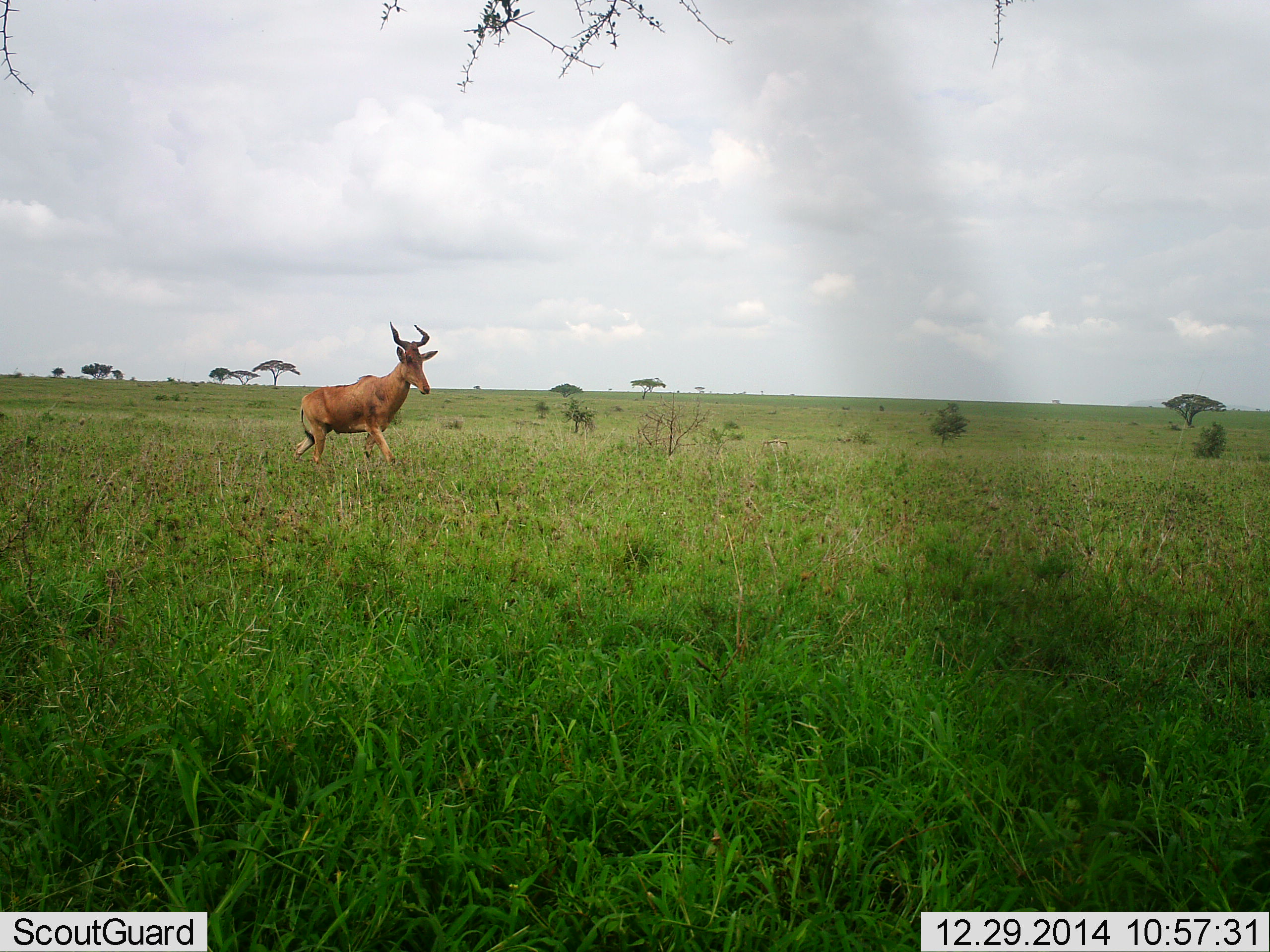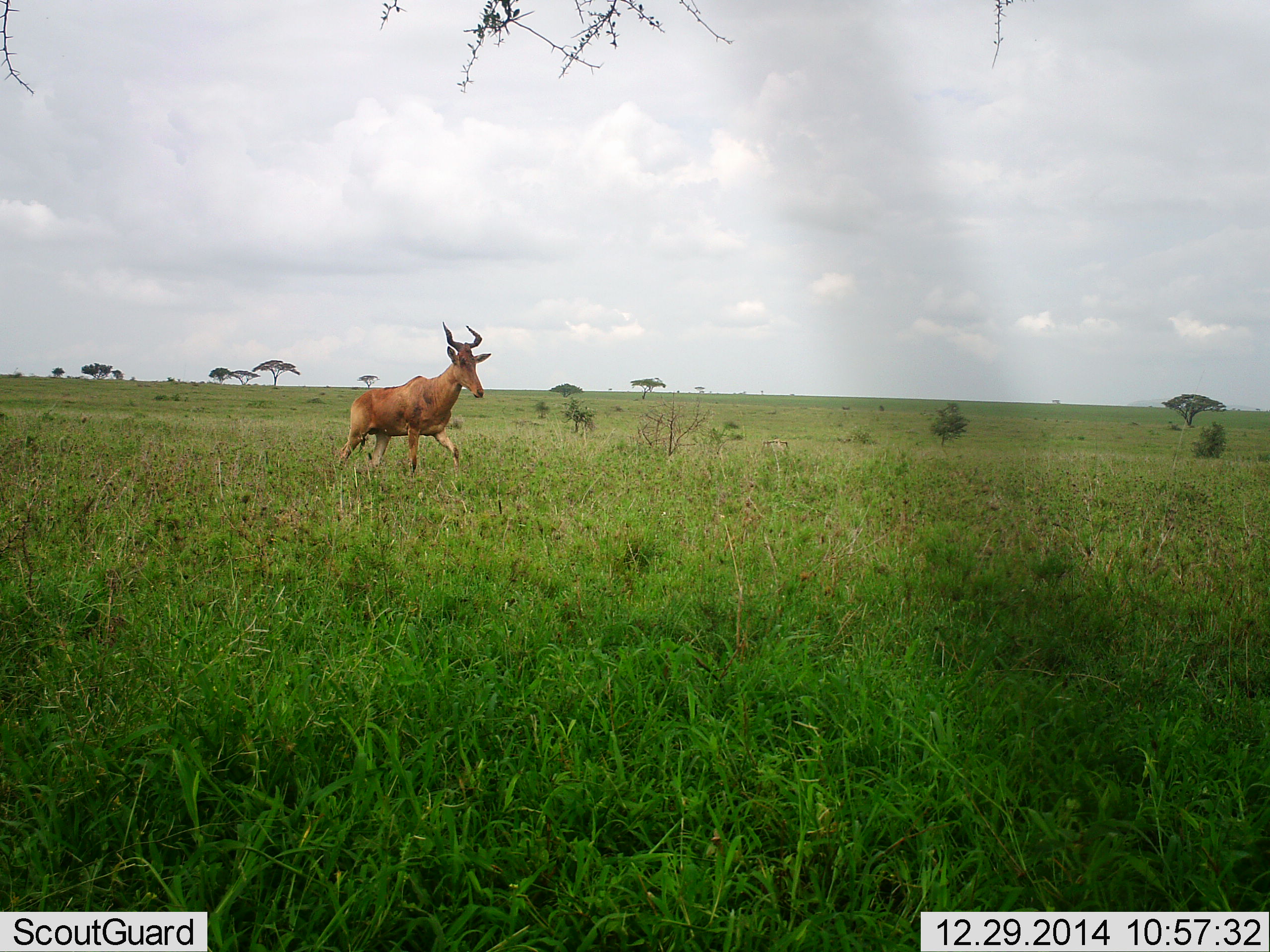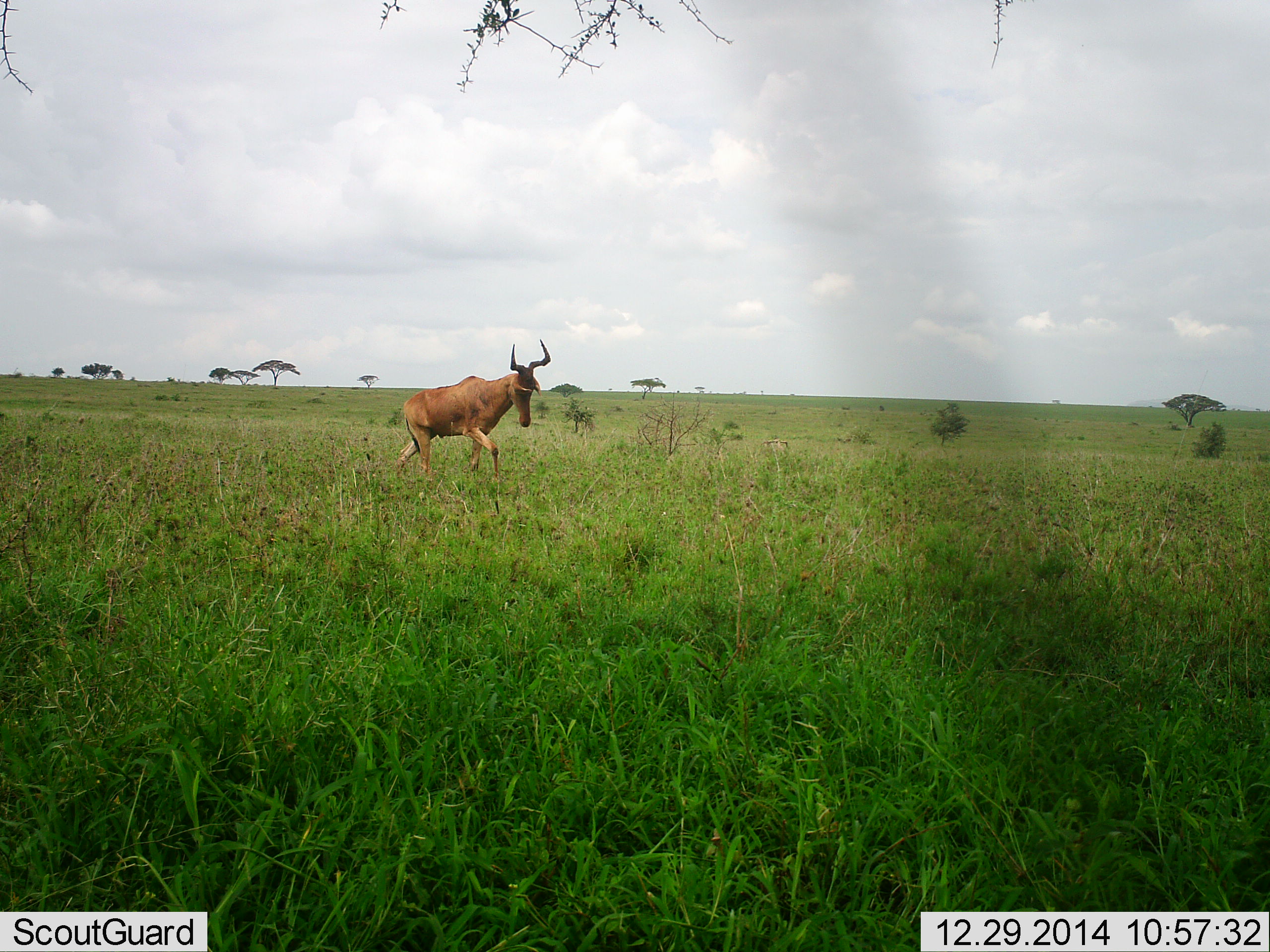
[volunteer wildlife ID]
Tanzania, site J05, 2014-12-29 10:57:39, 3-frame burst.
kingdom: Animalia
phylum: Chordata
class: Mammalia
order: Artiodactyla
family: Bovidae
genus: Alcelaphus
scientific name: Alcelaphus buselaphus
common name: hartebeest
Hartebeest (Alcelaphus buselaphus), count 1. Behavior (volunteer vote fractions): standing 20%, resting 0%, moving 100%, interacting 0%. Young present (vote fraction): 0%. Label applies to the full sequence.